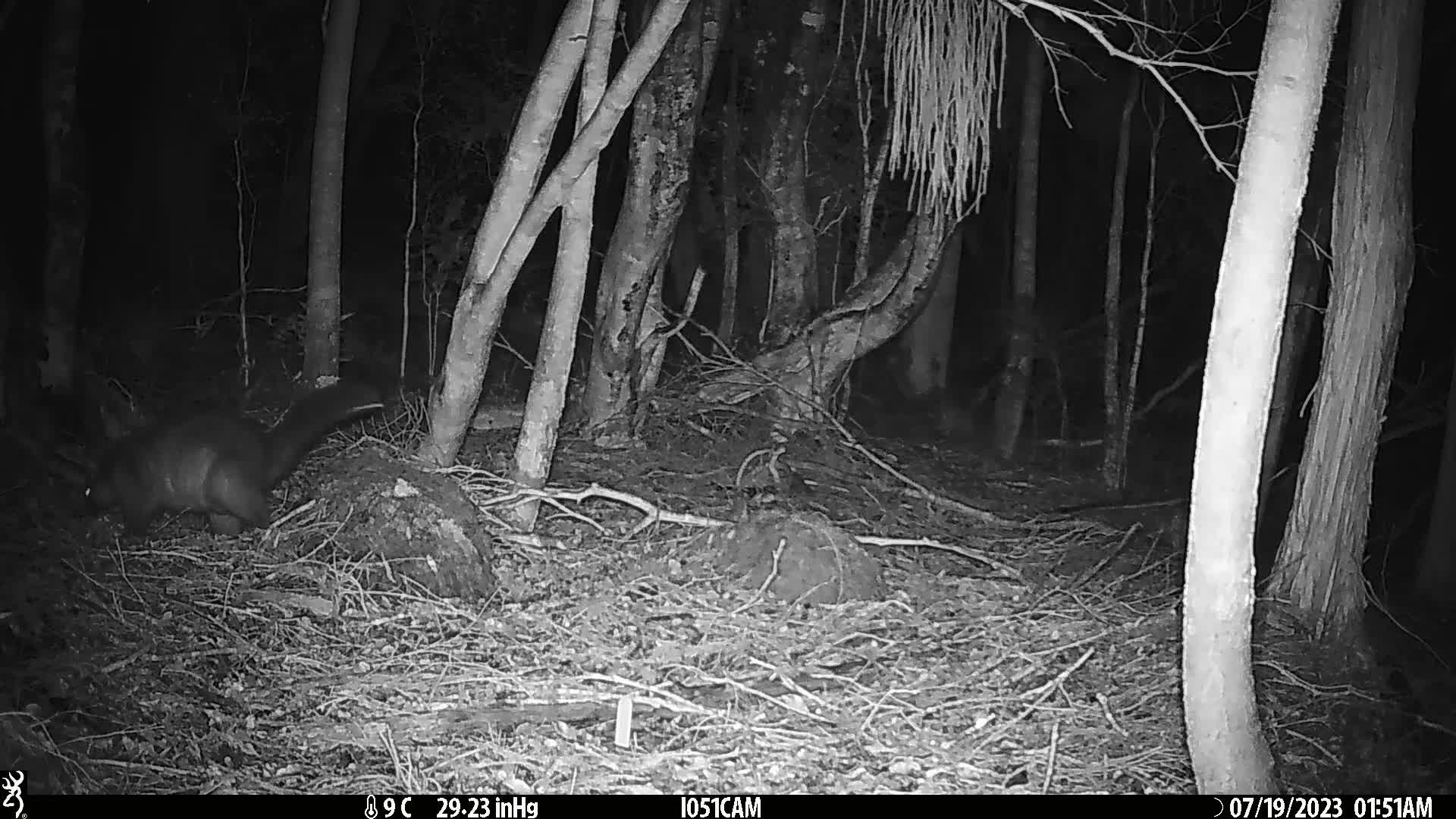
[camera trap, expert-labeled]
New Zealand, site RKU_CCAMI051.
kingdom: Animalia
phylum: Chordata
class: Mammalia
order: Diprotodontia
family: Phalangeridae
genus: Trichosurus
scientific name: Trichosurus vulpecula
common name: common brushtail possum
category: possum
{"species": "possum (common brushtail possum) (Trichosurus vulpecula)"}